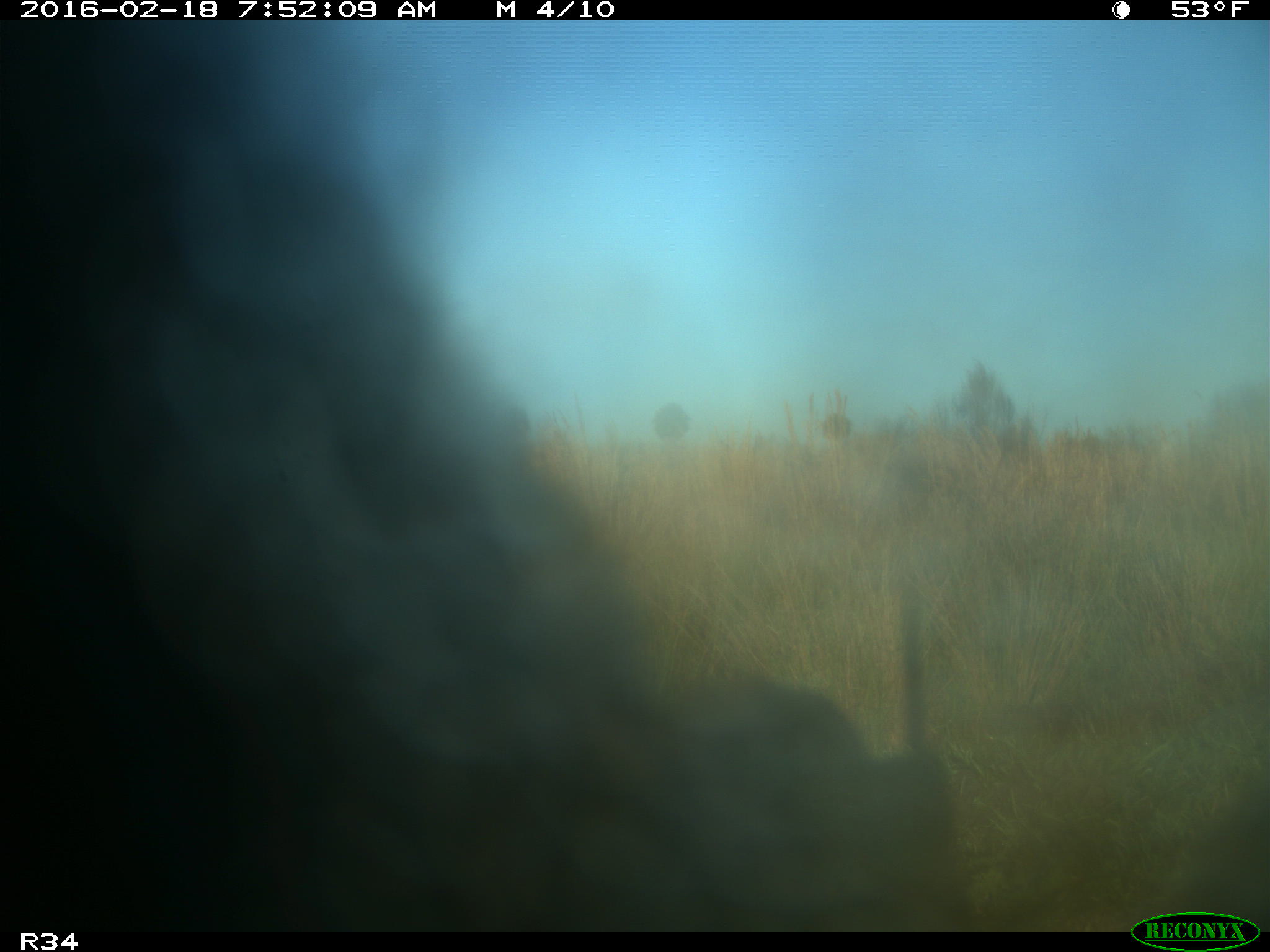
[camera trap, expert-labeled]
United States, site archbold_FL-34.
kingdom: Animalia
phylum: Chordata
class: Mammalia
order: Artiodactyla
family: Bovidae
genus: Bos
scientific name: Bos taurus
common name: domestic cow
Bos taurus (domestic cow).